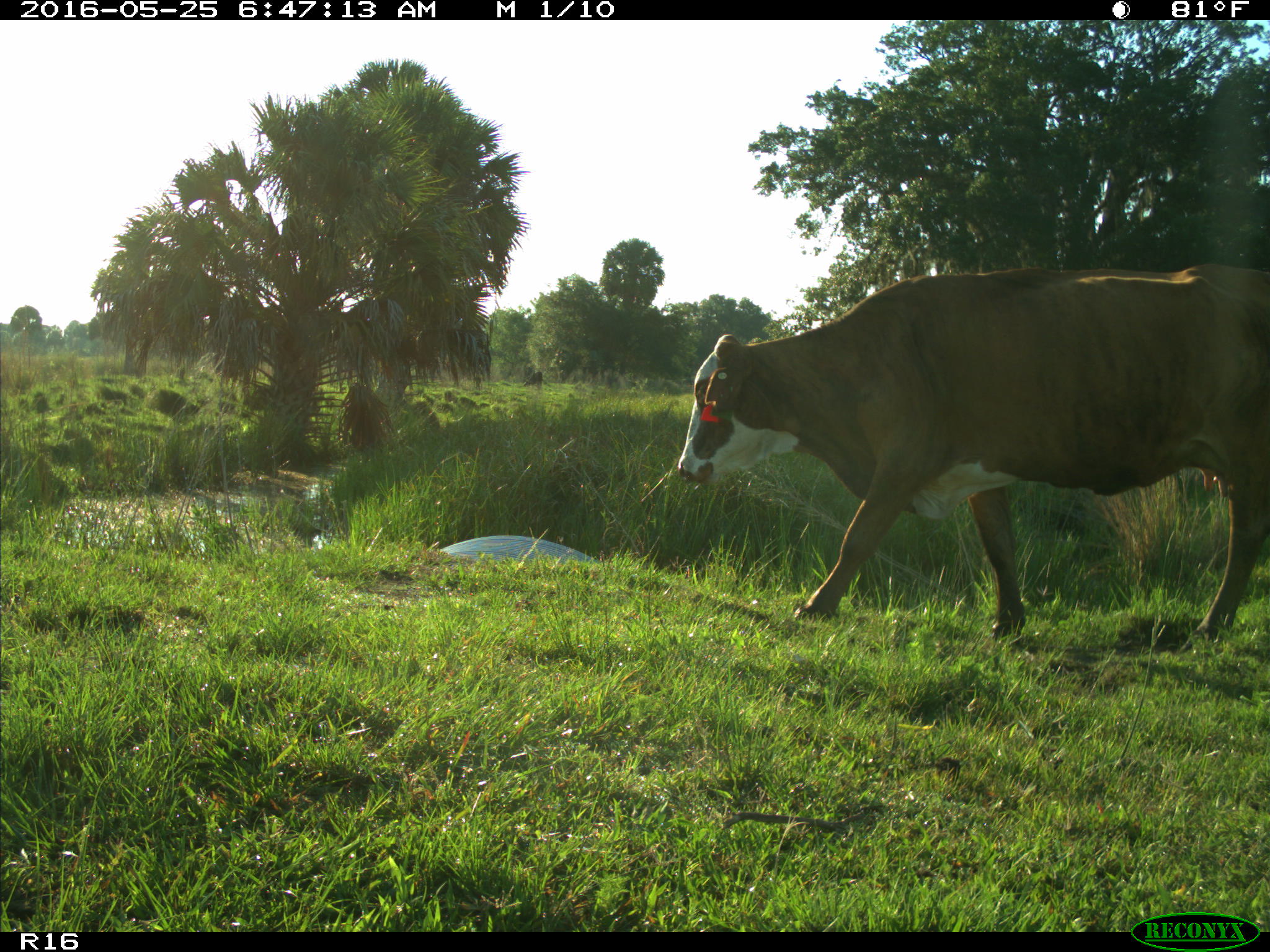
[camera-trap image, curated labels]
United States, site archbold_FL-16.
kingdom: Animalia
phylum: Chordata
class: Mammalia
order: Artiodactyla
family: Bovidae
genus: Bos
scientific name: Bos taurus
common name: domestic cow